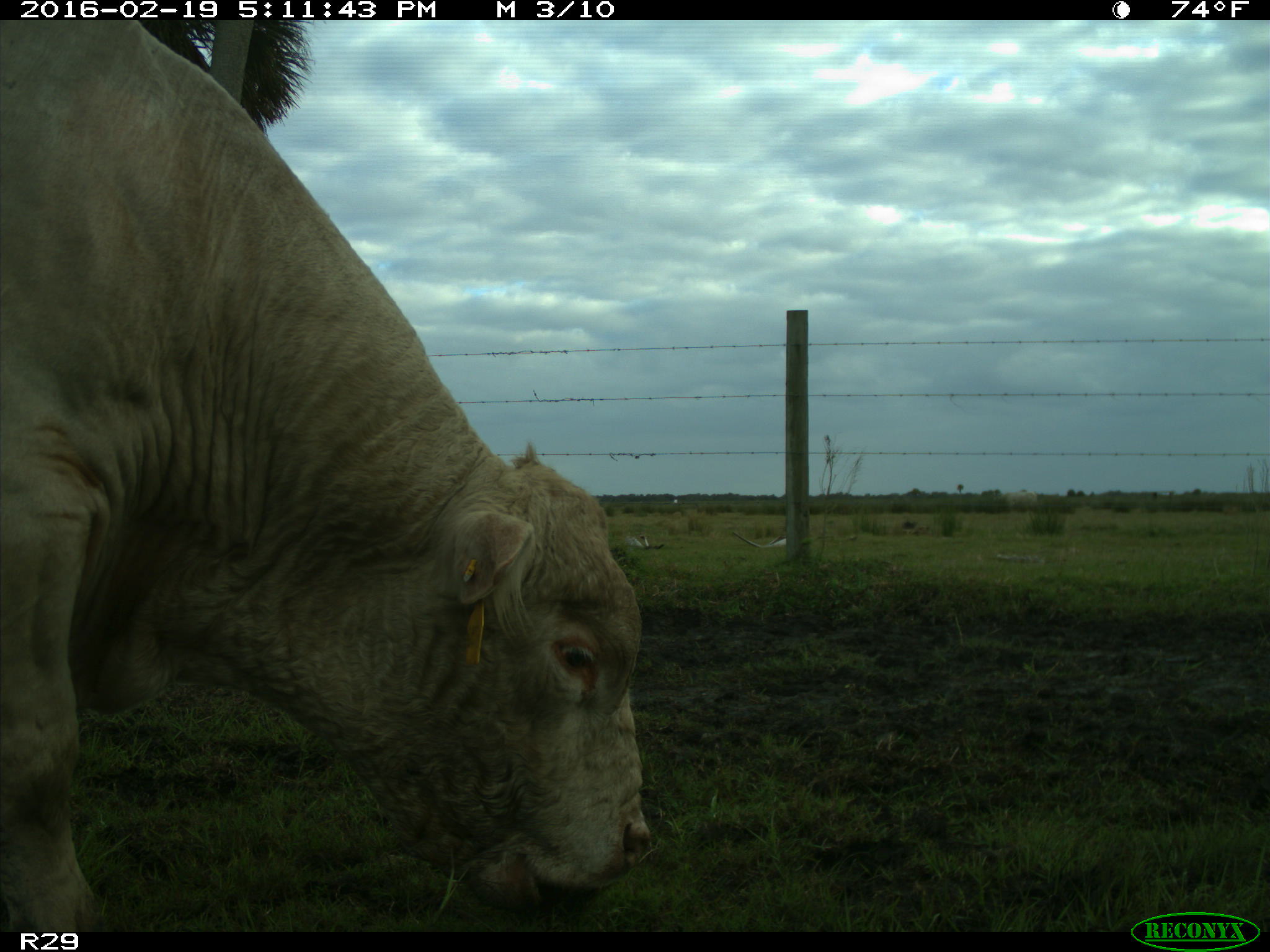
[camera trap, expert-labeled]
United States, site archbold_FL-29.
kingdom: Animalia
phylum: Chordata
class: Mammalia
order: Artiodactyla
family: Bovidae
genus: Bos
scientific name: Bos taurus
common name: domestic cow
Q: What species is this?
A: Bos taurus (domestic cow).